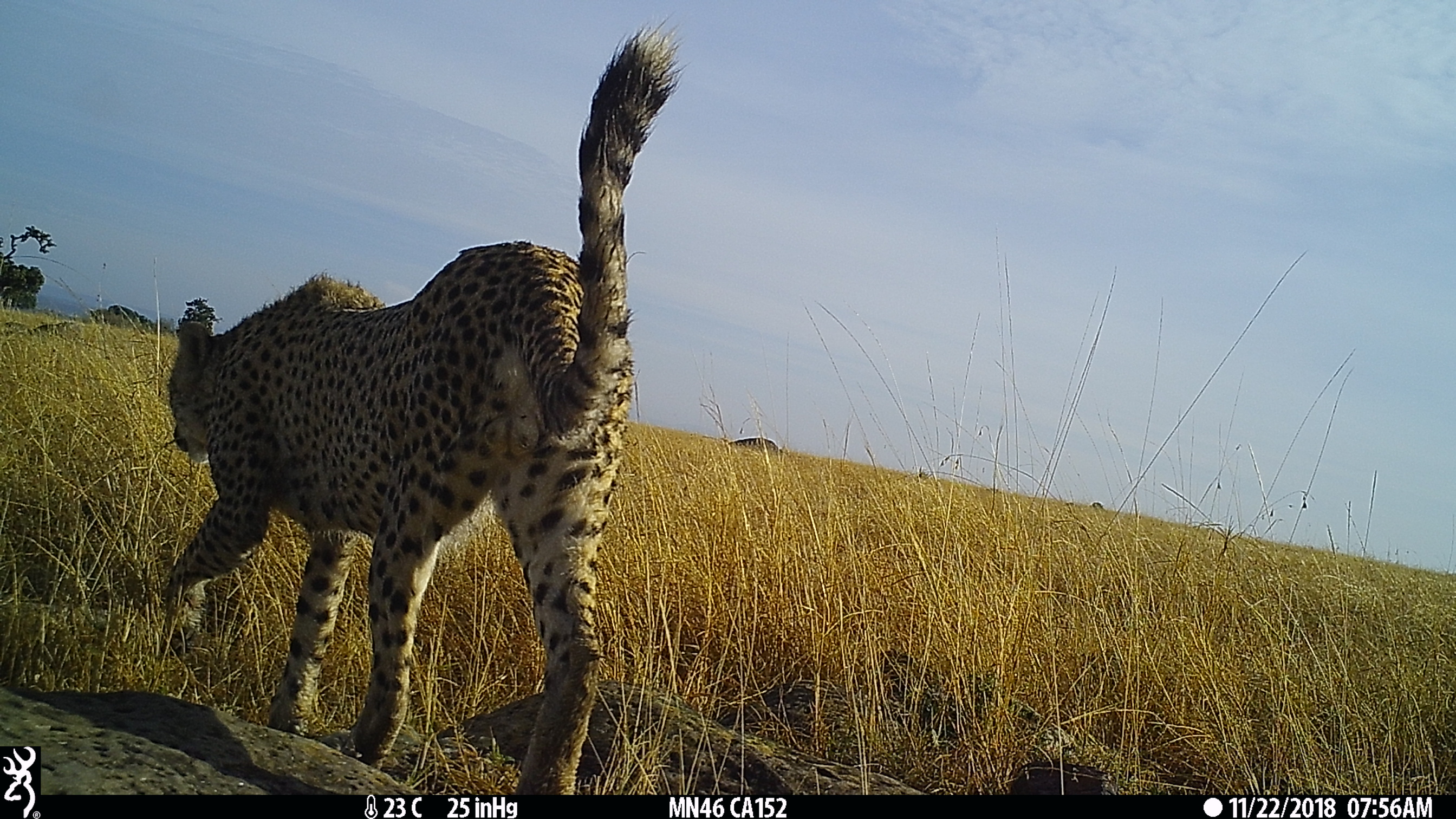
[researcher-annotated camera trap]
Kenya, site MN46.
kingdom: Animalia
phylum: Chordata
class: Mammalia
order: Carnivora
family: Felidae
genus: Acinonyx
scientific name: Acinonyx jubatus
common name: cheetah